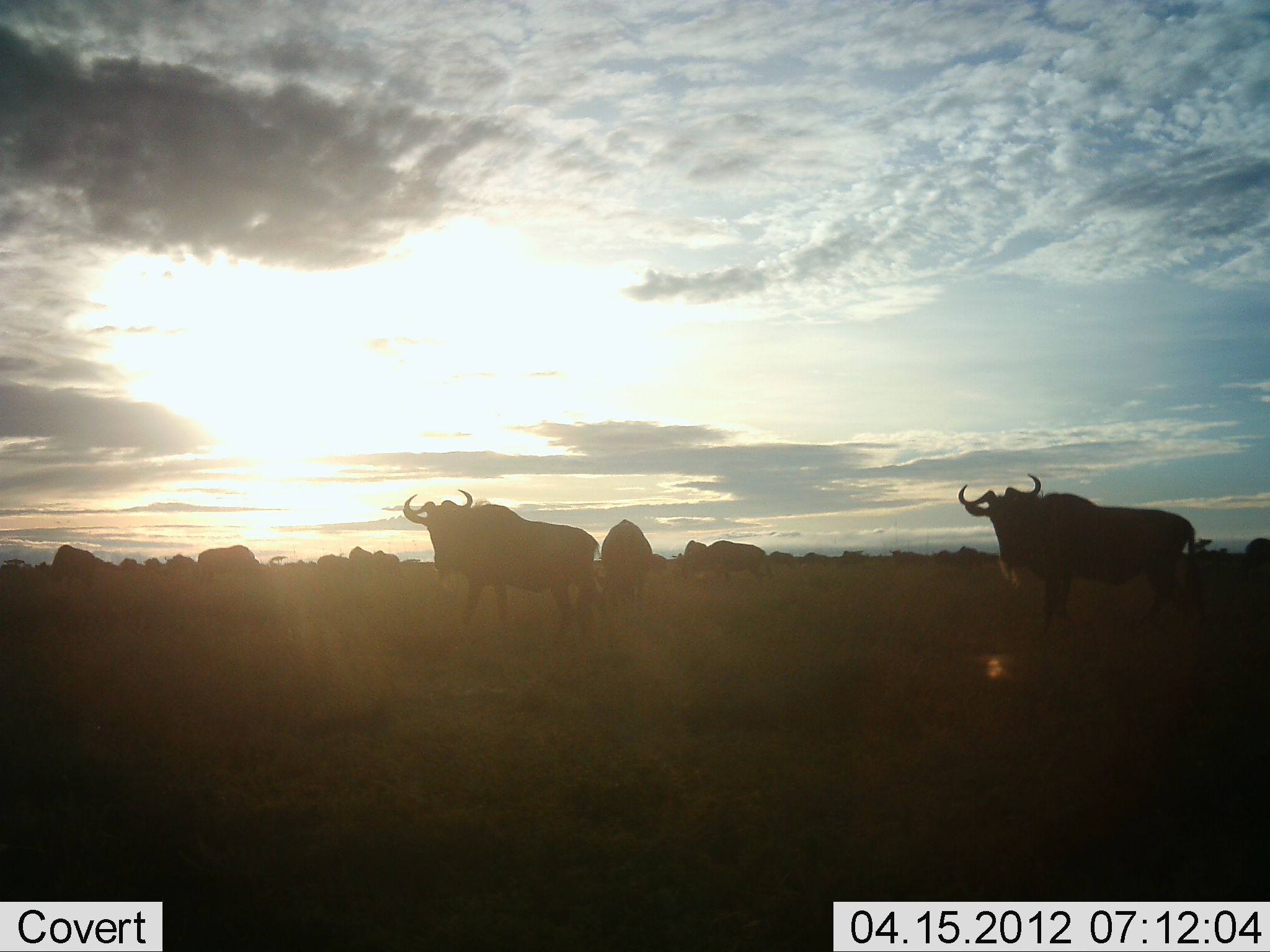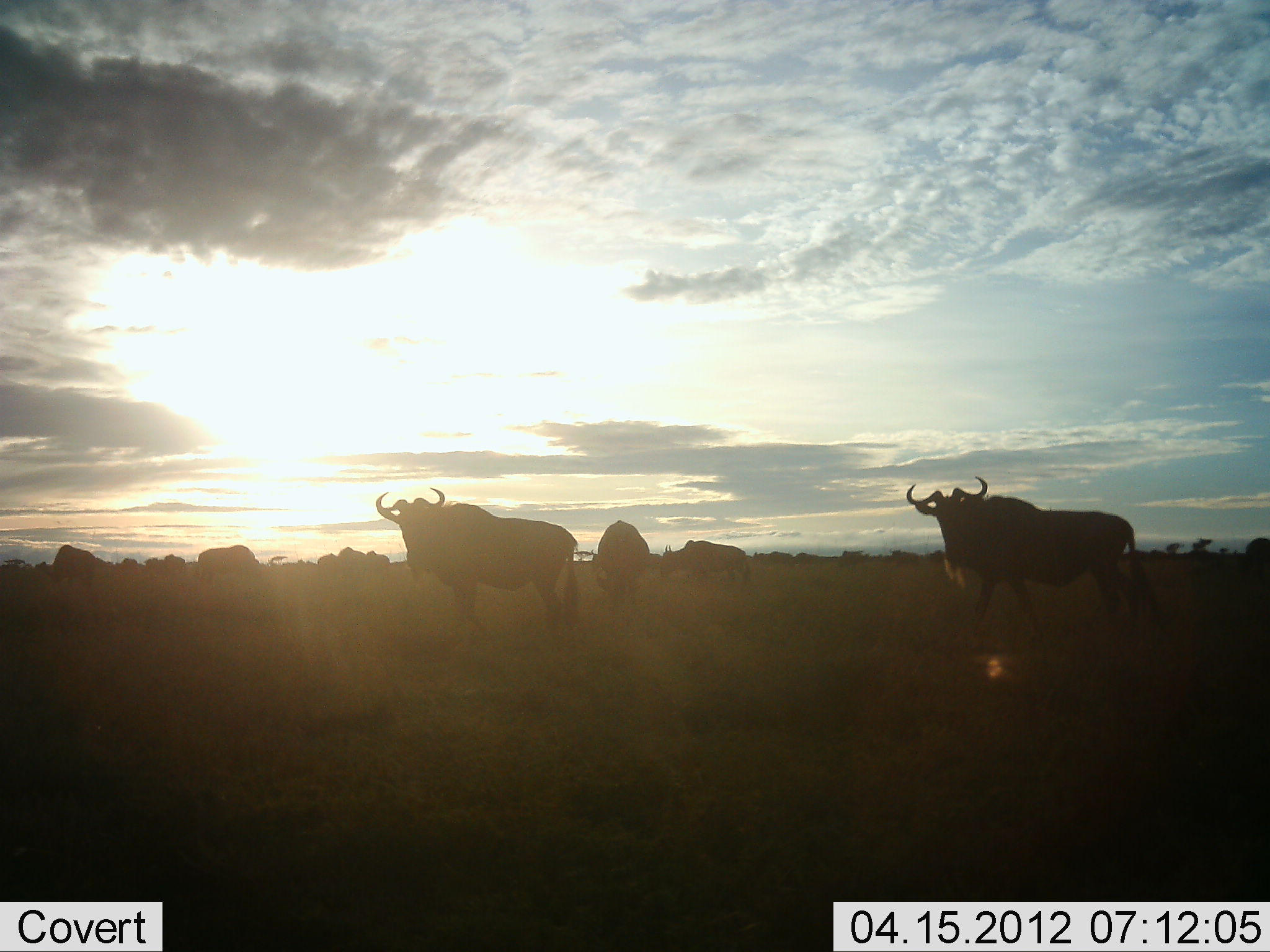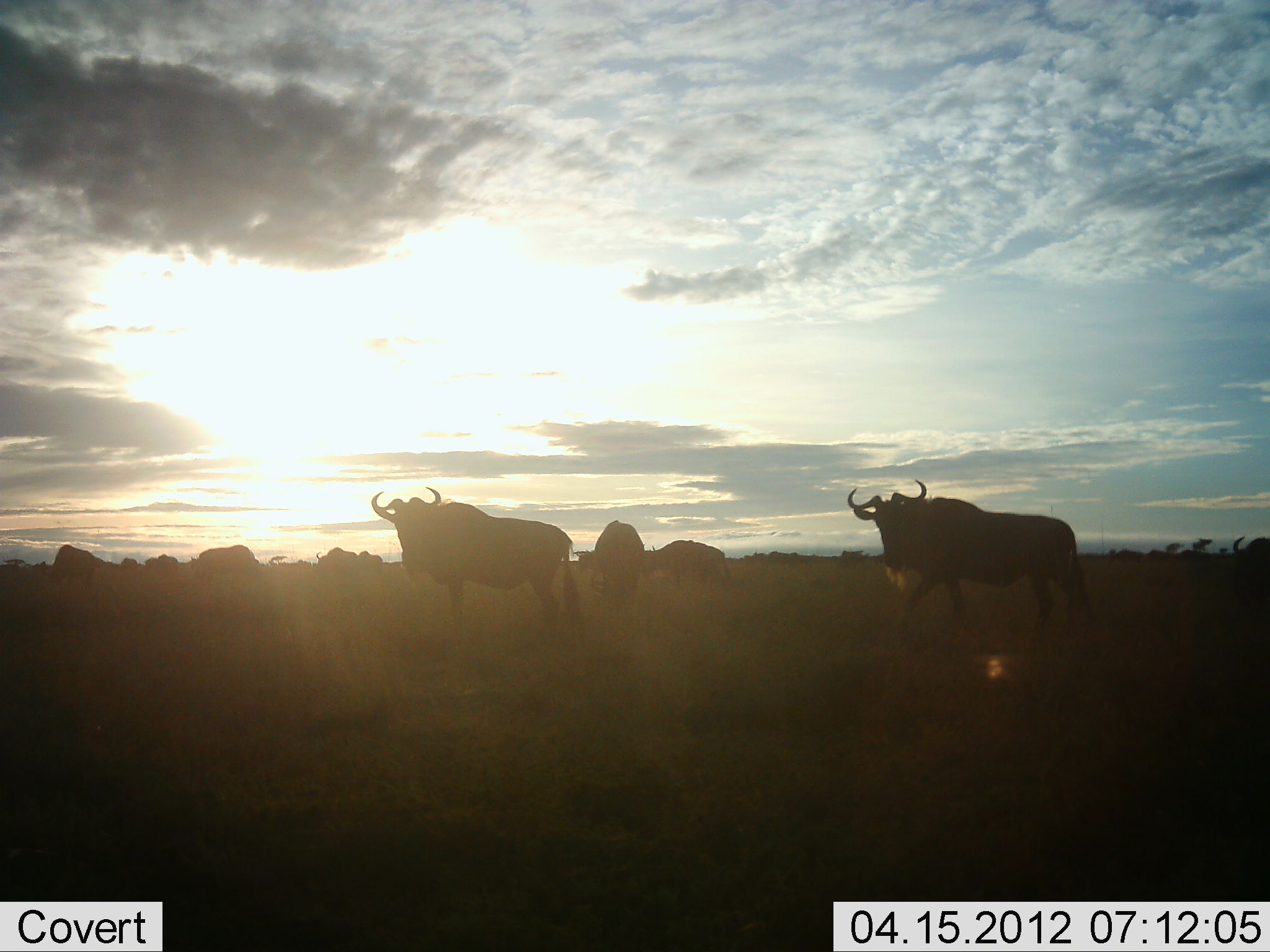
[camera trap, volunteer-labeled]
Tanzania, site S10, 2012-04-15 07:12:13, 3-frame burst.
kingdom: Animalia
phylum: Chordata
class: Mammalia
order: Artiodactyla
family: Bovidae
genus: Connochaetes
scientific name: Connochaetes taurinus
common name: blue wildebeest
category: wildebeest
Wildebeest (blue wildebeest) (Connochaetes taurinus), count 11-50. Behavior (volunteer vote fractions): standing 57%, resting 4%, moving 83%, interacting 0%. Young present (vote fraction): 0%. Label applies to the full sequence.